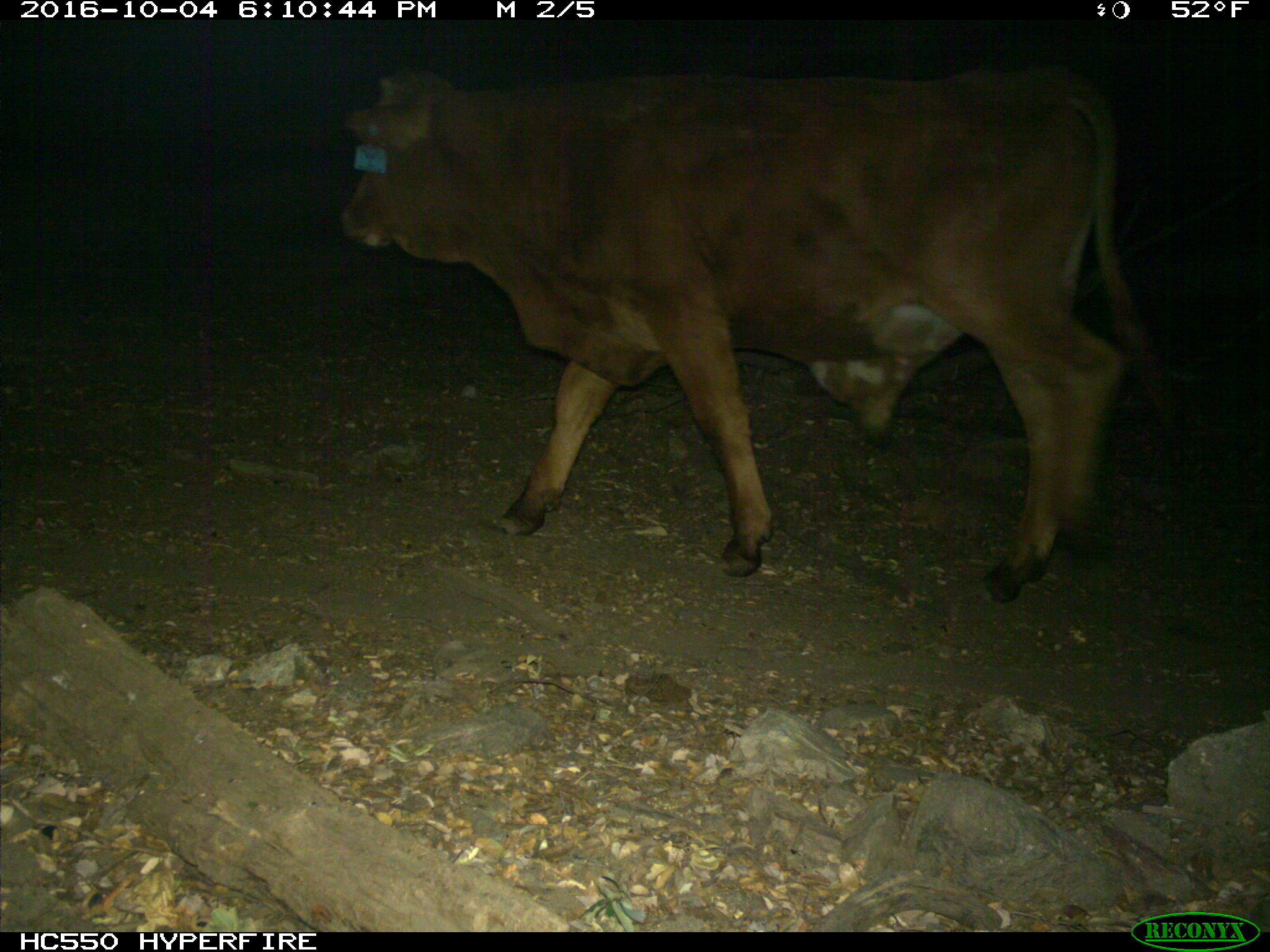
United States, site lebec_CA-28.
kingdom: Animalia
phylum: Chordata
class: Mammalia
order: Artiodactyla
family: Bovidae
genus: Bos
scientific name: Bos taurus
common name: domestic cow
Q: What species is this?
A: Bos taurus (domestic cow).